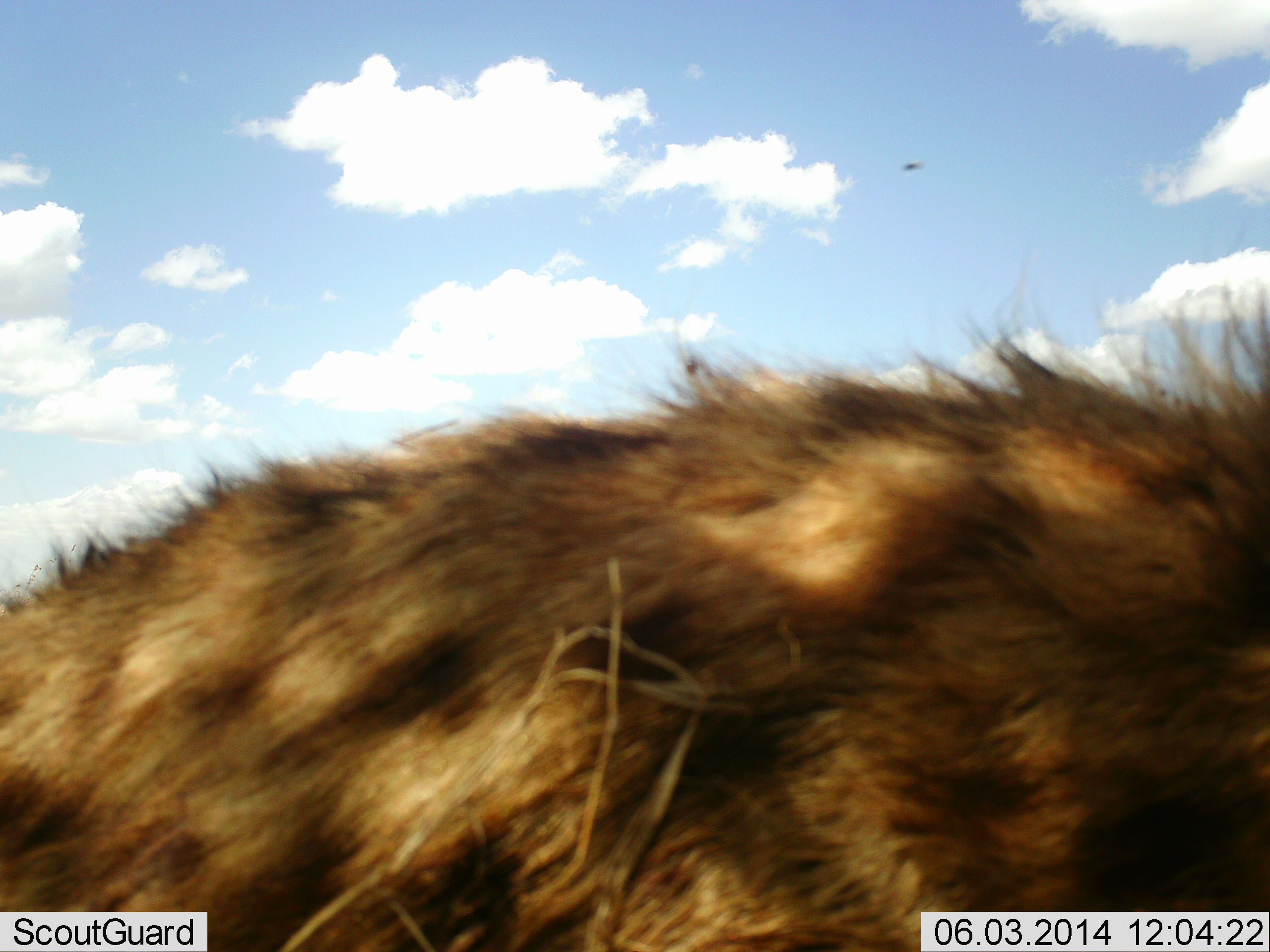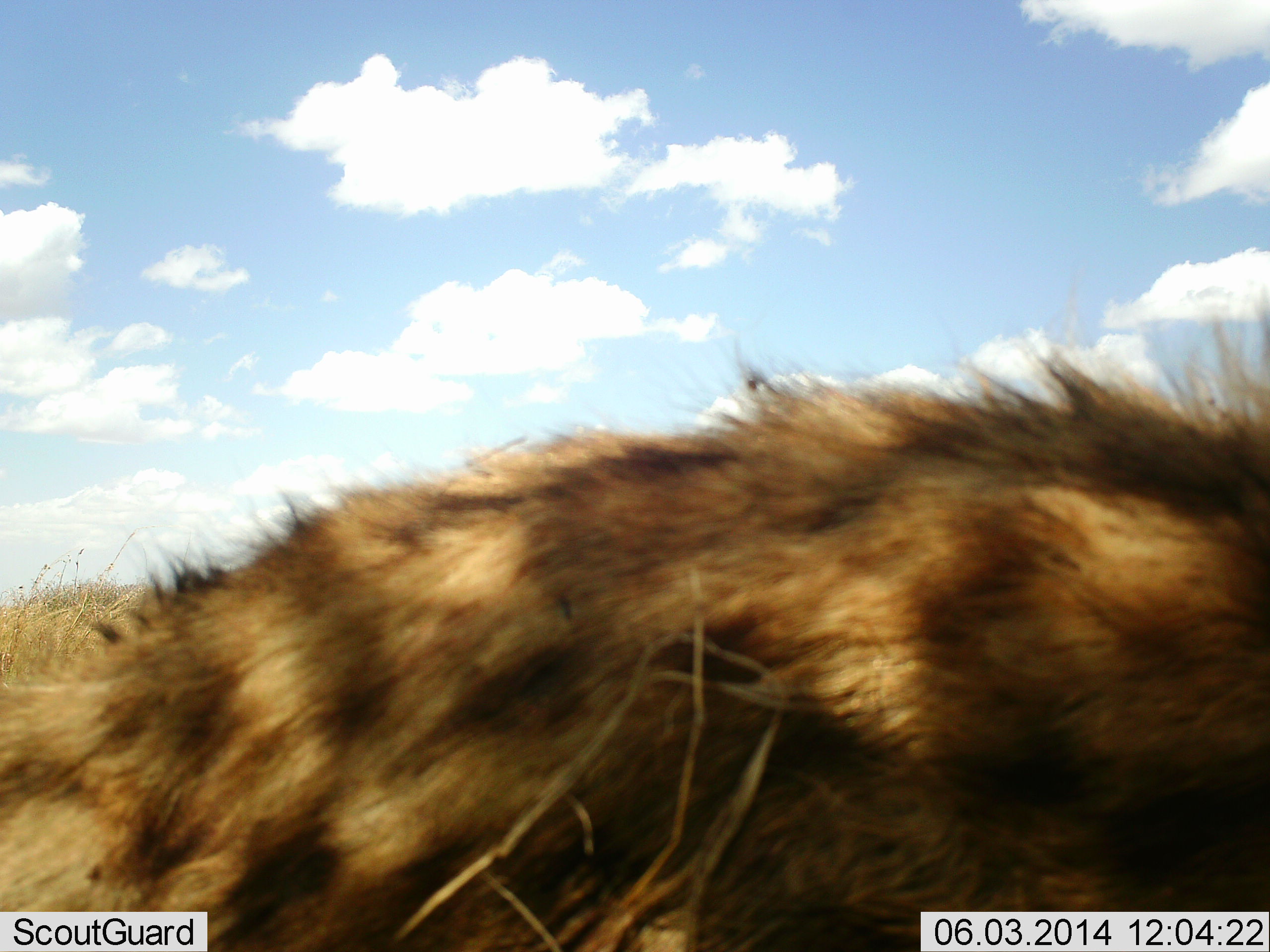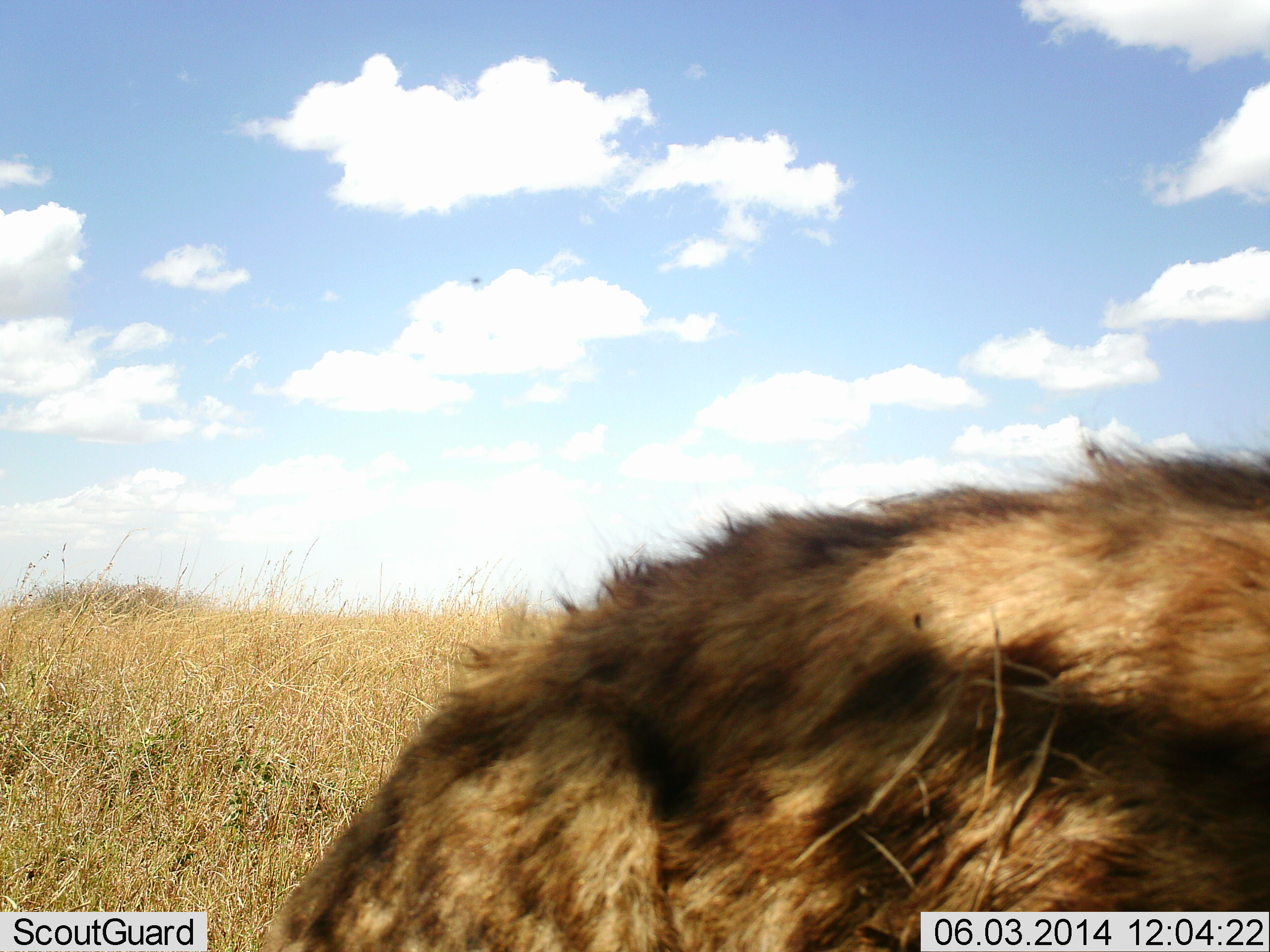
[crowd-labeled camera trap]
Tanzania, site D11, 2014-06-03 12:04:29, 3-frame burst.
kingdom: Animalia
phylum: Chordata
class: Mammalia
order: Carnivora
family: Hyaenidae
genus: Crocuta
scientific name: Crocuta crocuta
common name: spotted hyena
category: hyenaspotted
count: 1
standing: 30%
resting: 0%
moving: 80%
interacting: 0%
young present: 0%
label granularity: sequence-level